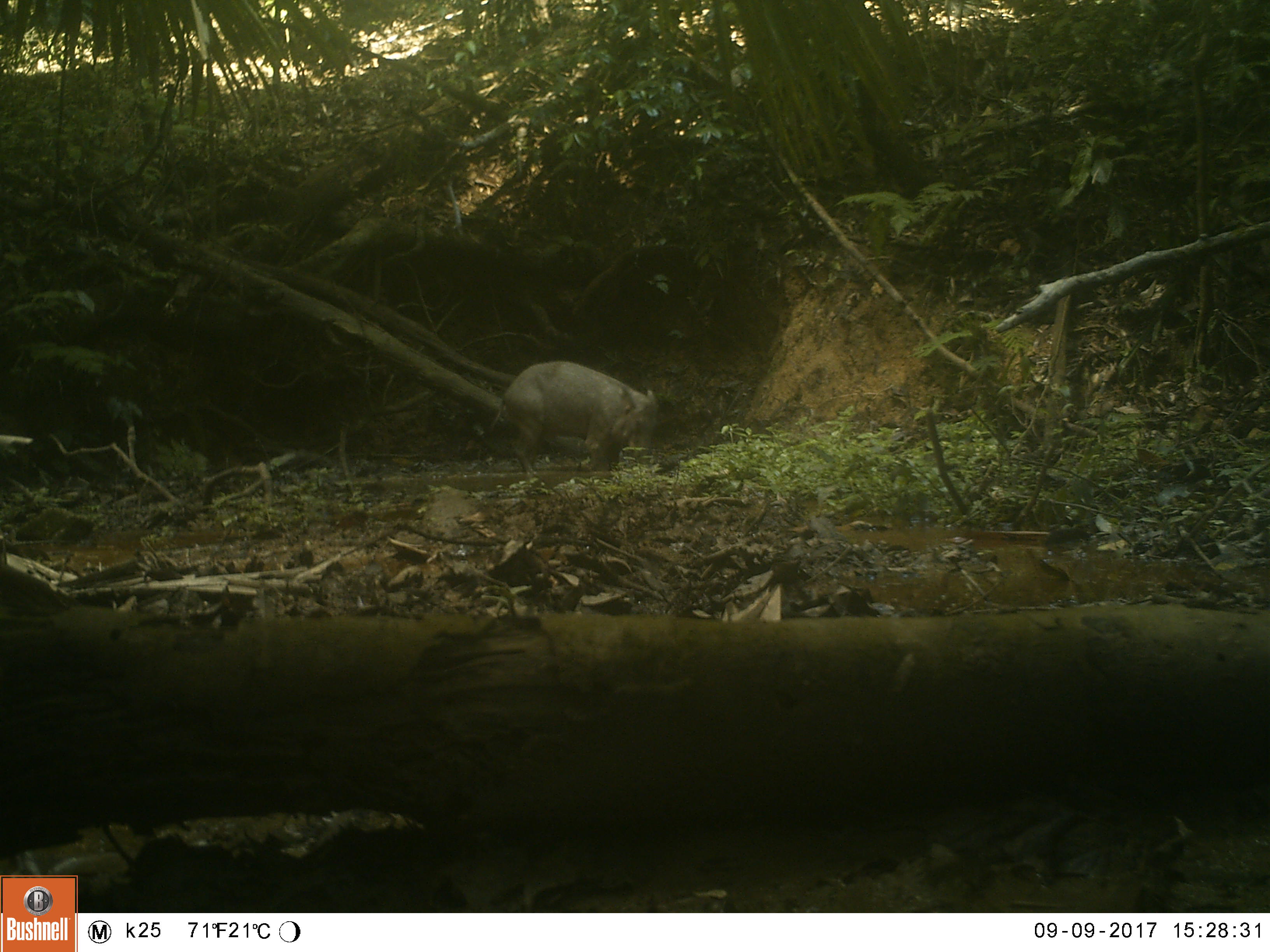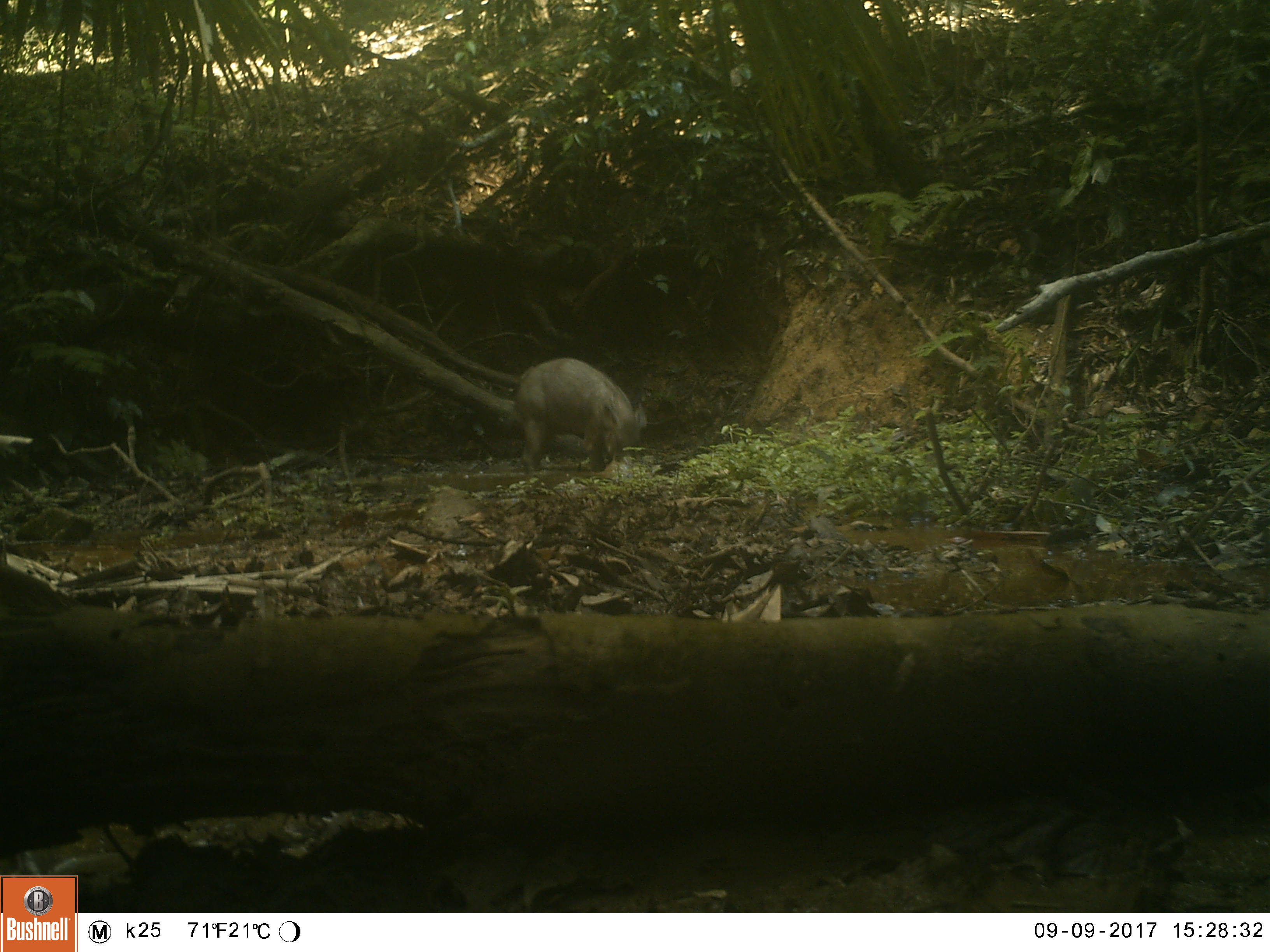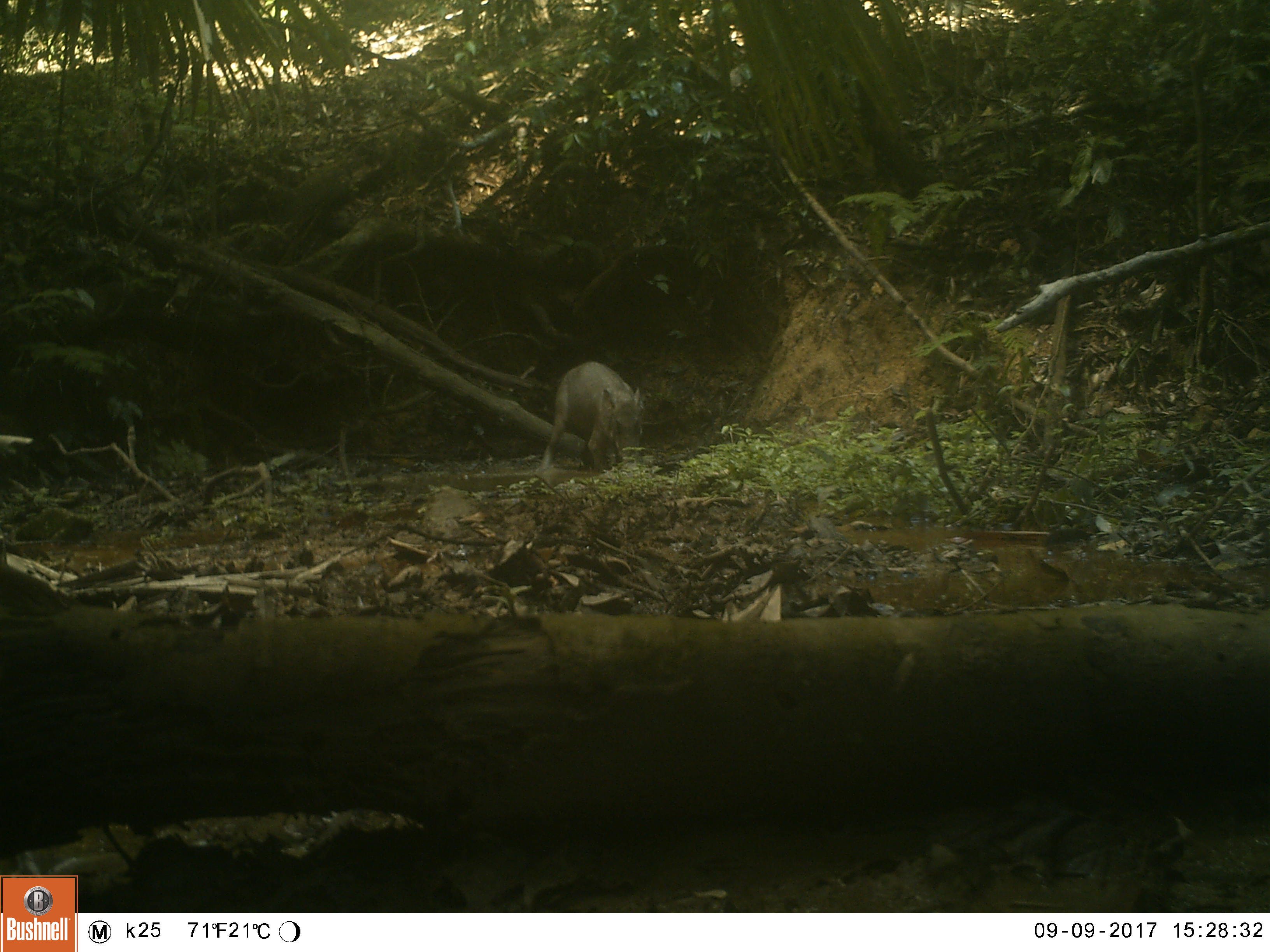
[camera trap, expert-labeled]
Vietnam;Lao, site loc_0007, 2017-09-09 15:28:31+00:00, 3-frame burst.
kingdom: Animalia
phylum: Chordata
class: Mammalia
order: Artiodactyla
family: Suidae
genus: Sus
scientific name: Sus scrofa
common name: eurasian wild pig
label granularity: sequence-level